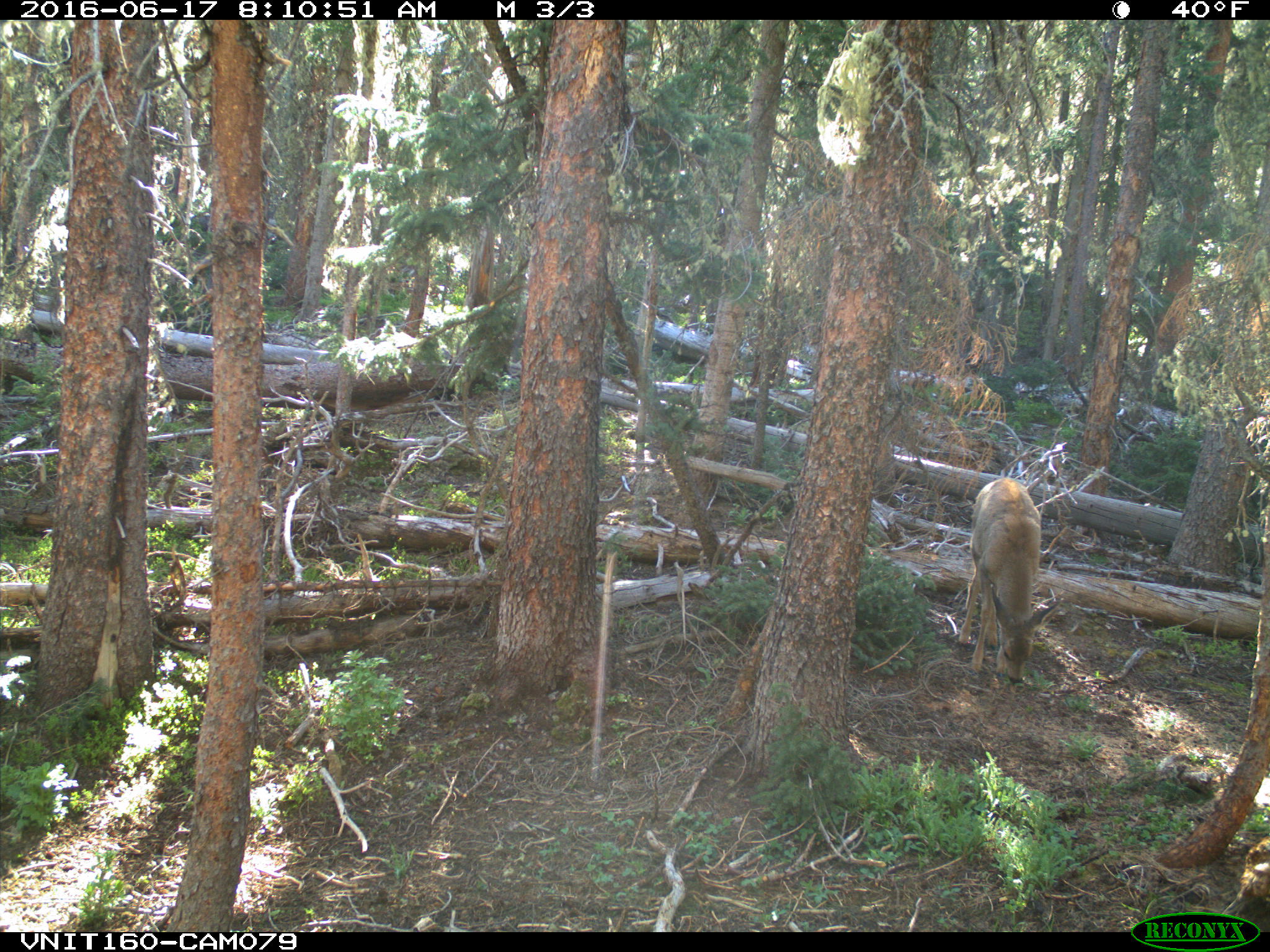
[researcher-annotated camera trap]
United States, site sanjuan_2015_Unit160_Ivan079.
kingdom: Animalia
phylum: Chordata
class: Mammalia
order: Artiodactyla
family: Cervidae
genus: Odocoileus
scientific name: Odocoileus hemionus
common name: mule deer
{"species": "Odocoileus hemionus (mule deer)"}